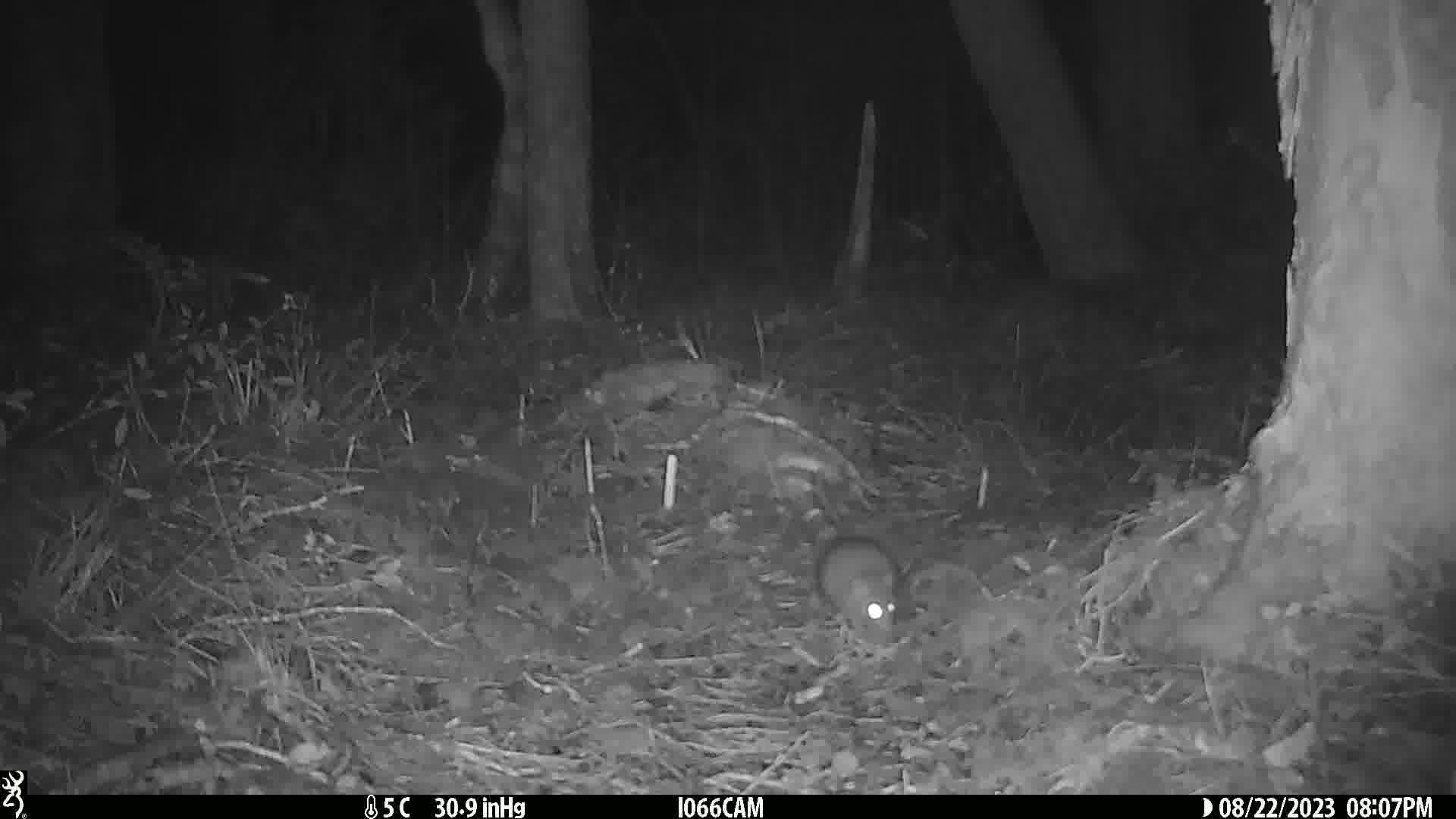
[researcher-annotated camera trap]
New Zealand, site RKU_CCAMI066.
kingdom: Animalia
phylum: Chordata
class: Mammalia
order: Rodentia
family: Muridae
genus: Rattus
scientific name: Rattus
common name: rat